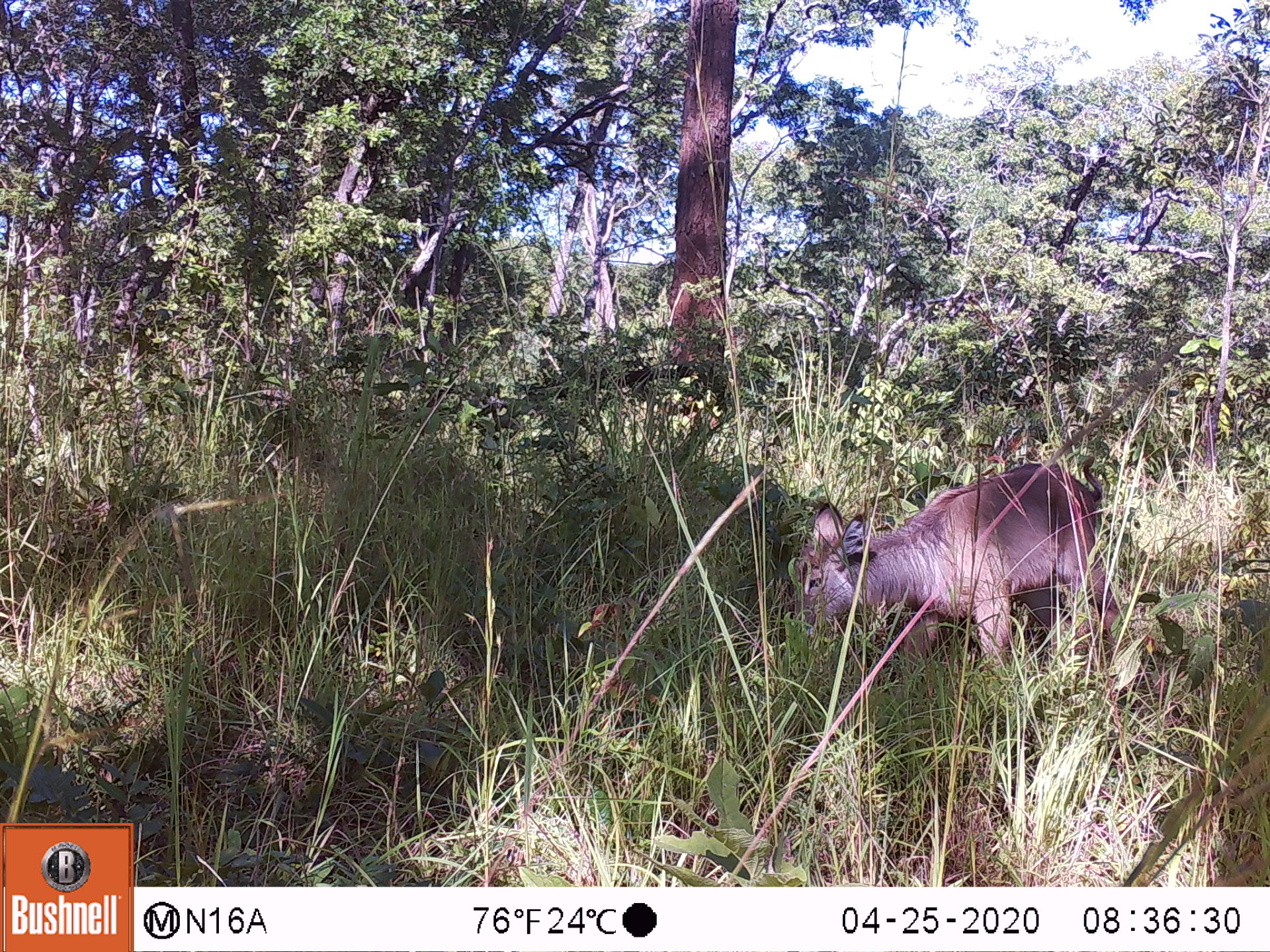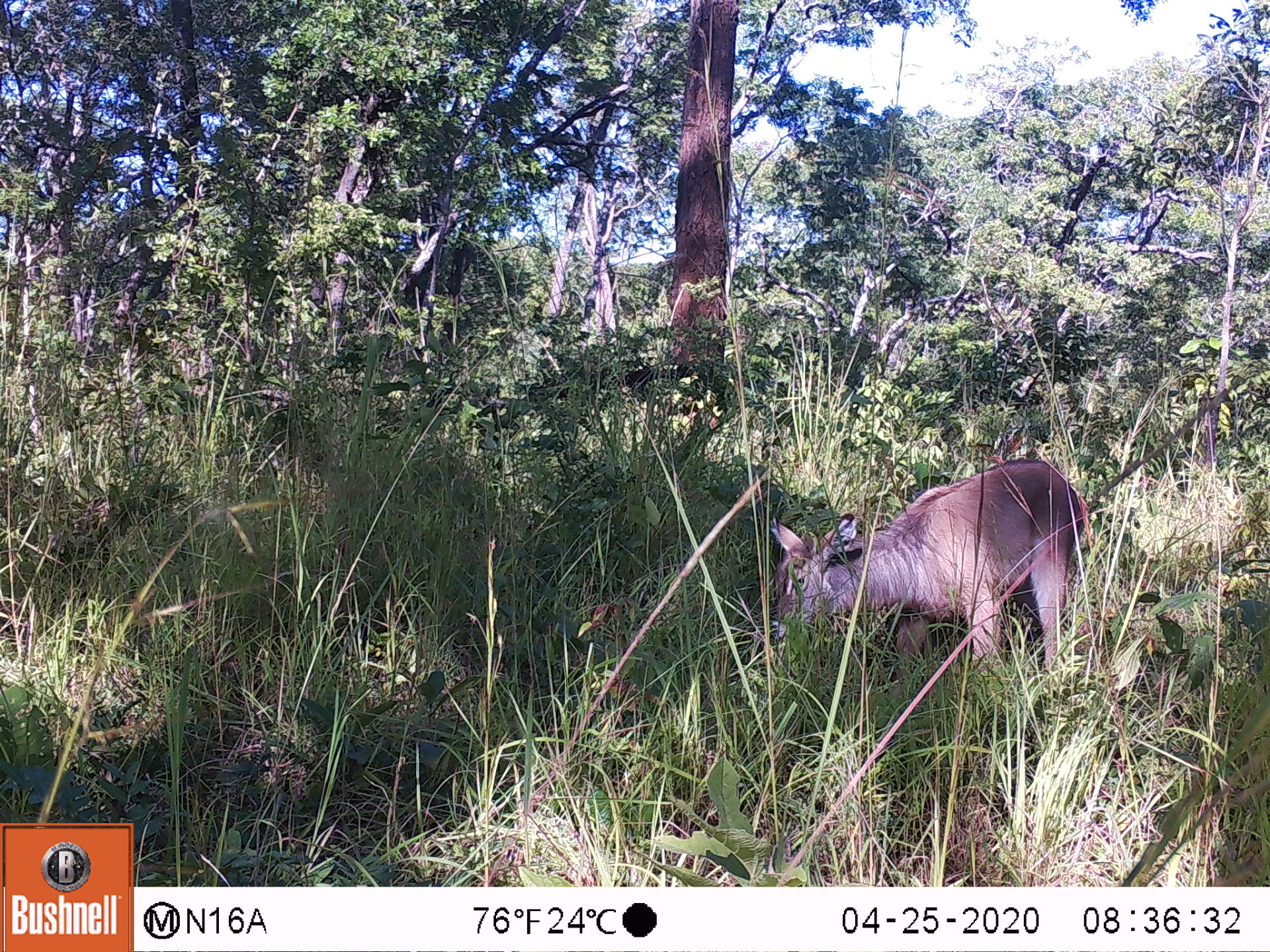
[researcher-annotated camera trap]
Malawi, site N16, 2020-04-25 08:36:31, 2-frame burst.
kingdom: Animalia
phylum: Chordata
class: Mammalia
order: Artiodactyla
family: Bovidae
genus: Kobus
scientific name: Kobus ellipsiprymnus ellipsiprymnus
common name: common waterbuck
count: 1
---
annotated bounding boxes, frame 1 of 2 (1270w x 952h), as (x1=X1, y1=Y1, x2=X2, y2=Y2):
common waterbuck: (x1=794, y1=451, x2=1104, y2=677)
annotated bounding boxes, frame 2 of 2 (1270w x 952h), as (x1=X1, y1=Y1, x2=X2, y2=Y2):
common waterbuck: (x1=760, y1=449, x2=1093, y2=680)